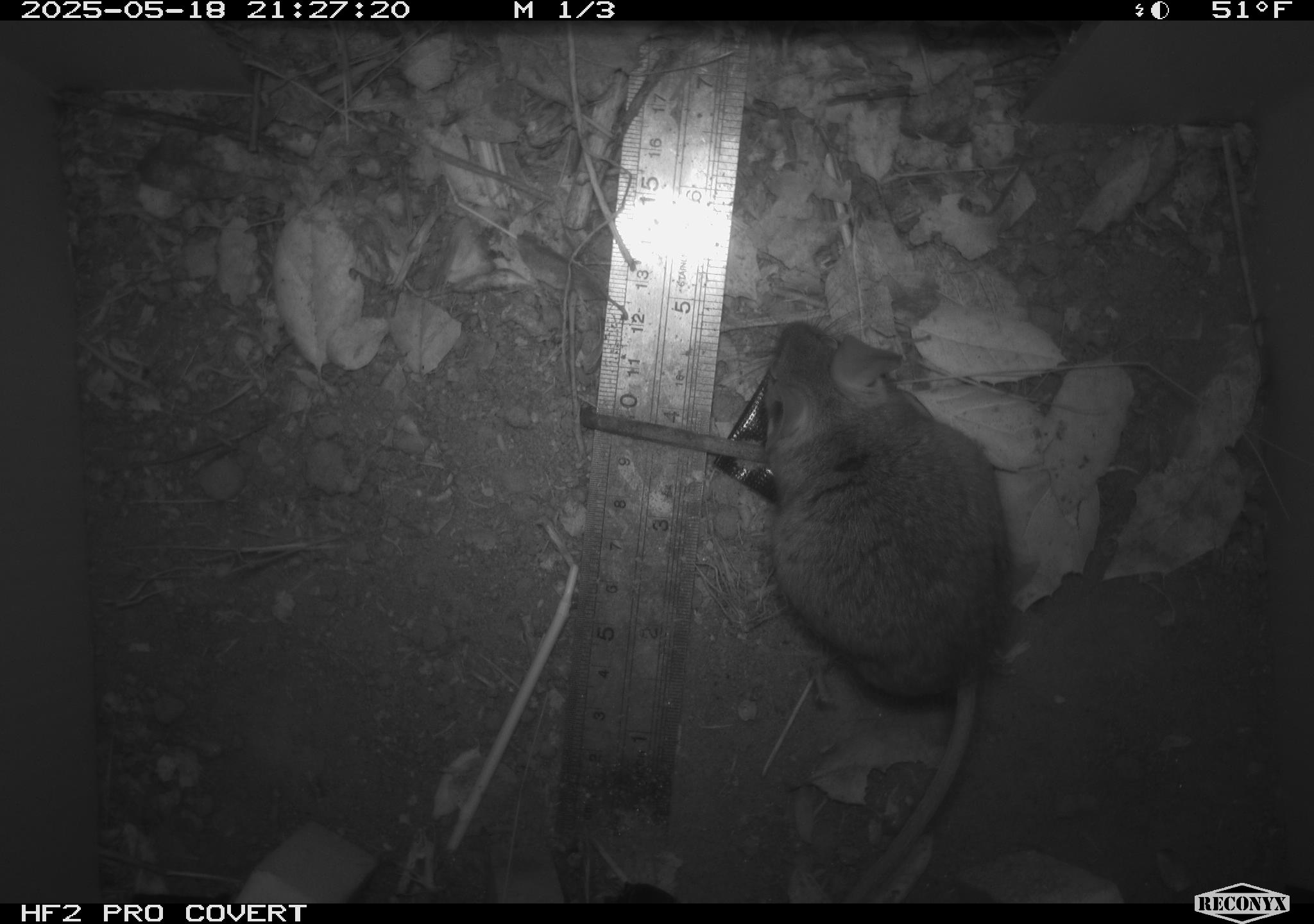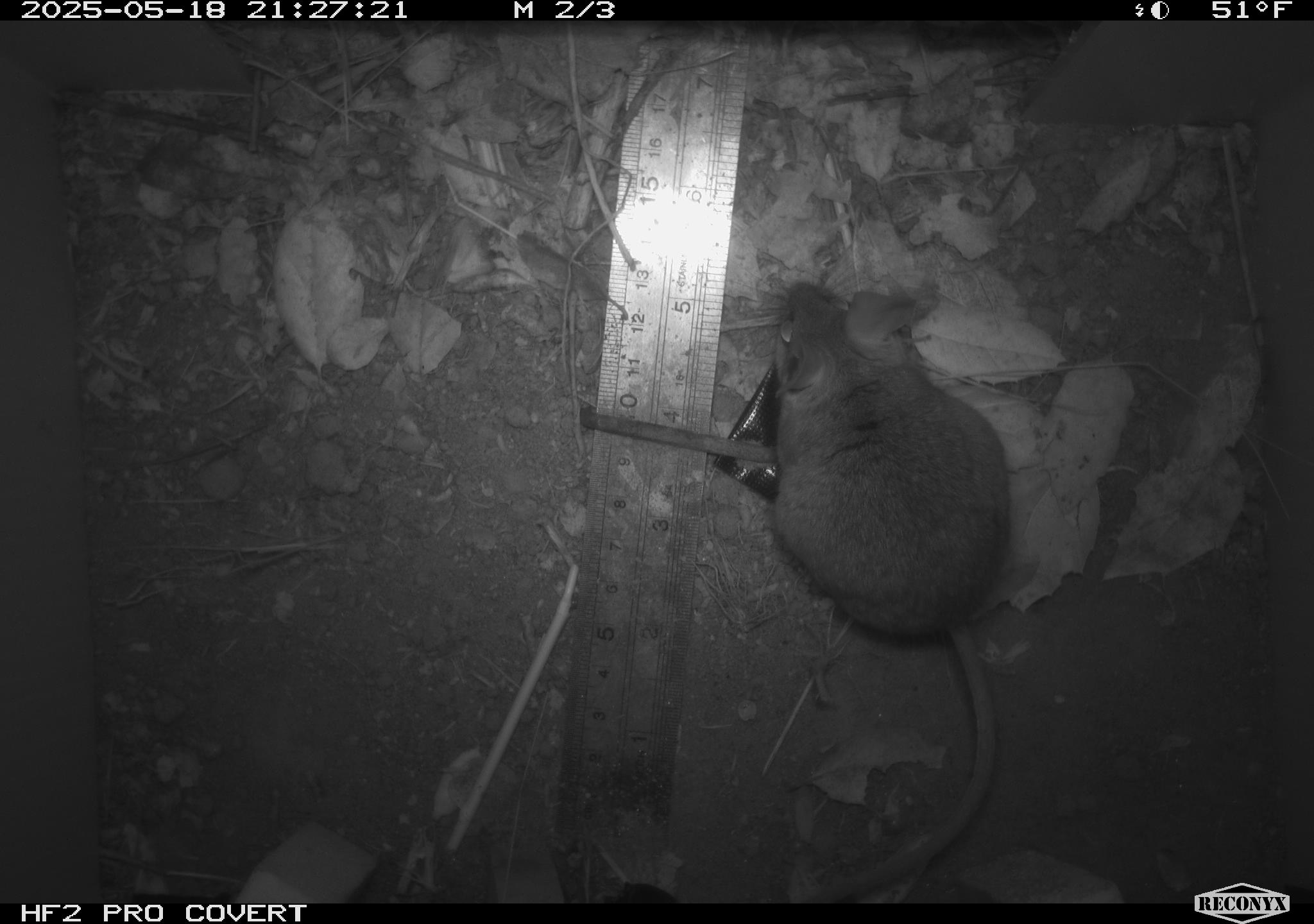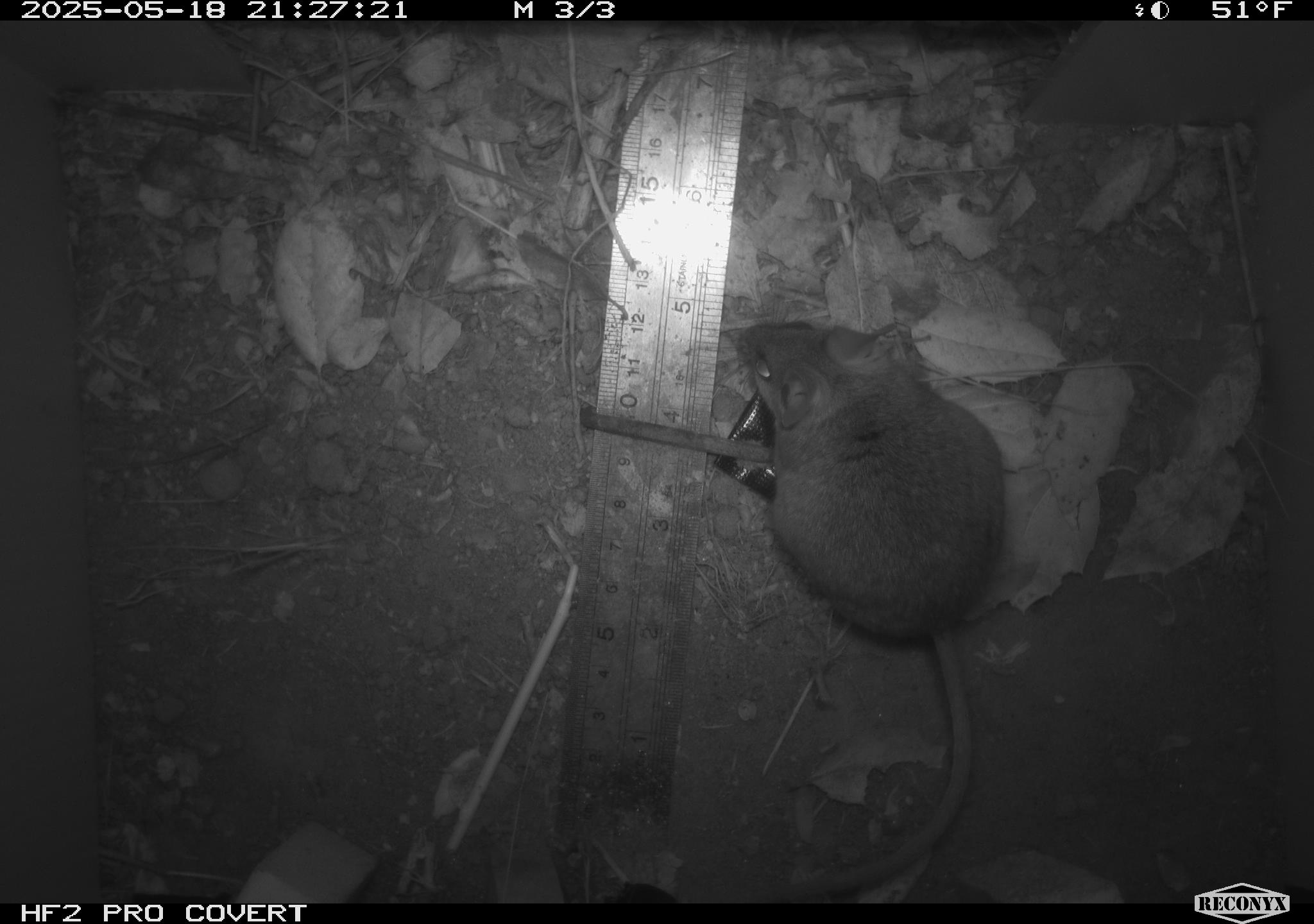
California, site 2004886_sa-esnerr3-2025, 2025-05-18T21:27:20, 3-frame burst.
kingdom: Animalia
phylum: Chordata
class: Mammalia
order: Rodentia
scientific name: Rodentia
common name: rodent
Rodent (Rodentia).